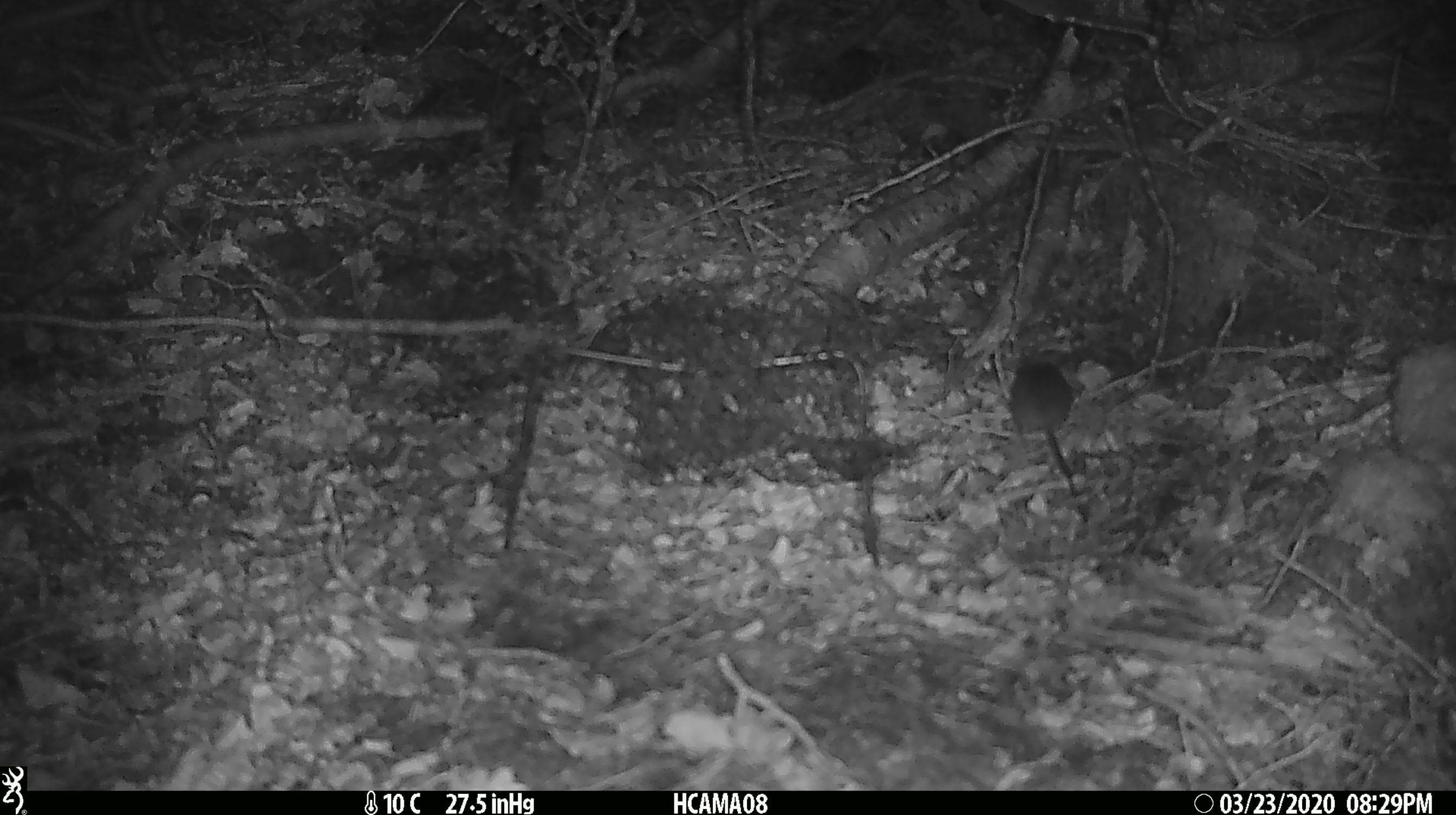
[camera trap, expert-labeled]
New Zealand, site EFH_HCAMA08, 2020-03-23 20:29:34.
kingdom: Animalia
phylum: Chordata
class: Mammalia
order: Rodentia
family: Muridae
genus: Mus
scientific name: Mus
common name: mouse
Mouse (Mus).